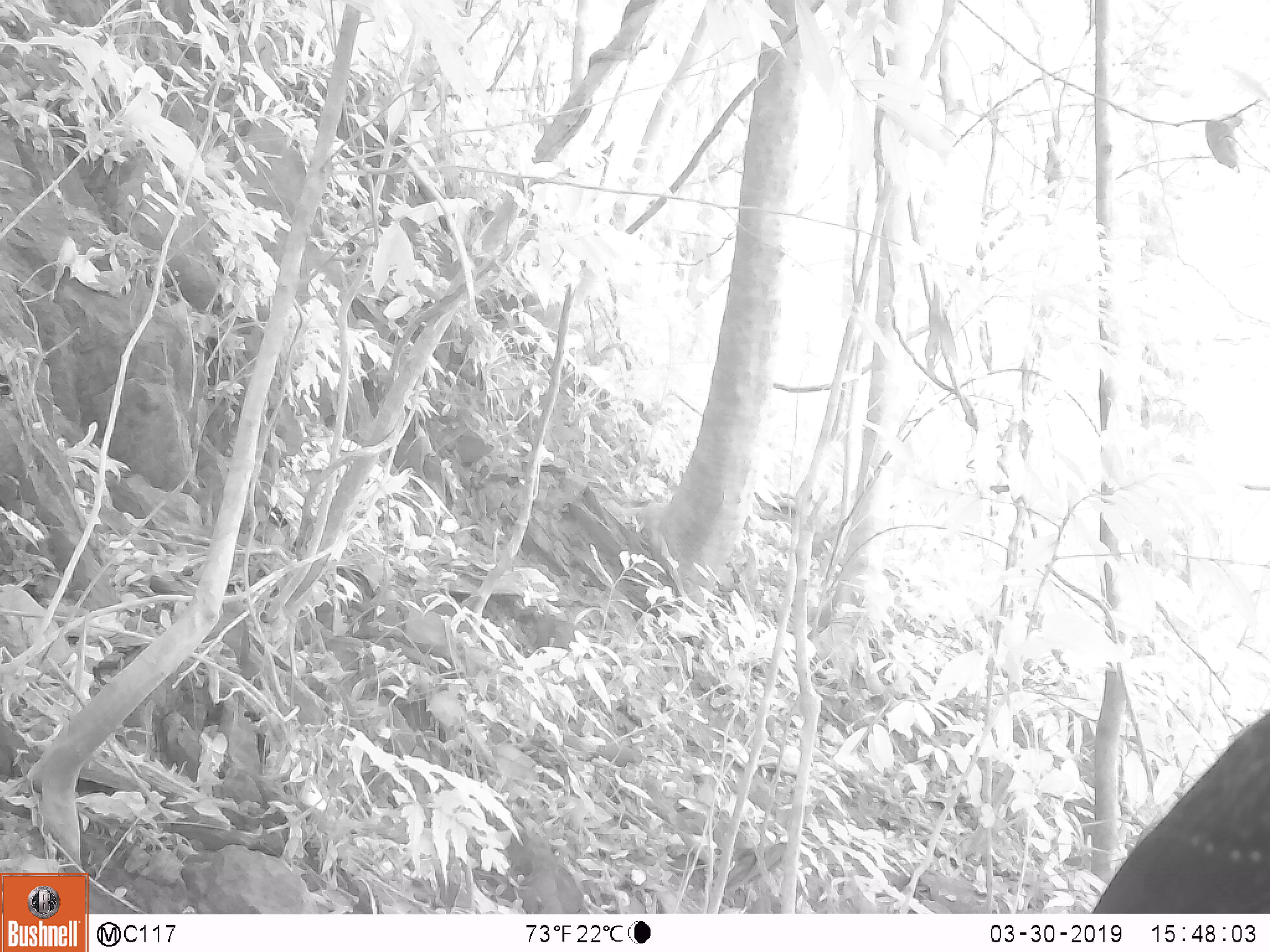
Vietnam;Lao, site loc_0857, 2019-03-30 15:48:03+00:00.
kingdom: Animalia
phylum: Chordata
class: Aves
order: Passeriformes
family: Muscicapidae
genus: Myophonus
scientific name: Myophonus caeruleus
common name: blue whistling thrush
Blue whistling thrush (Myophonus caeruleus). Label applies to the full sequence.